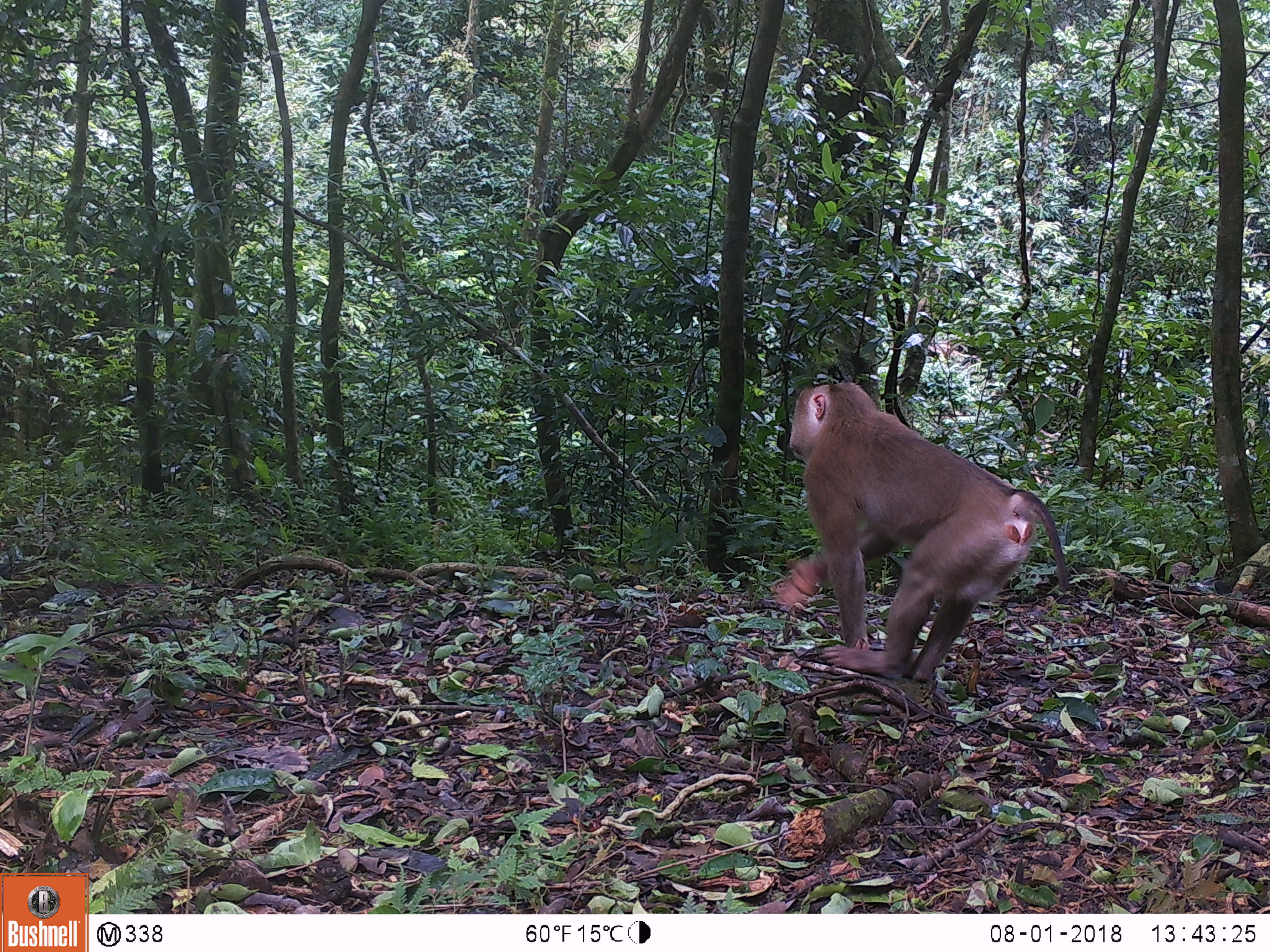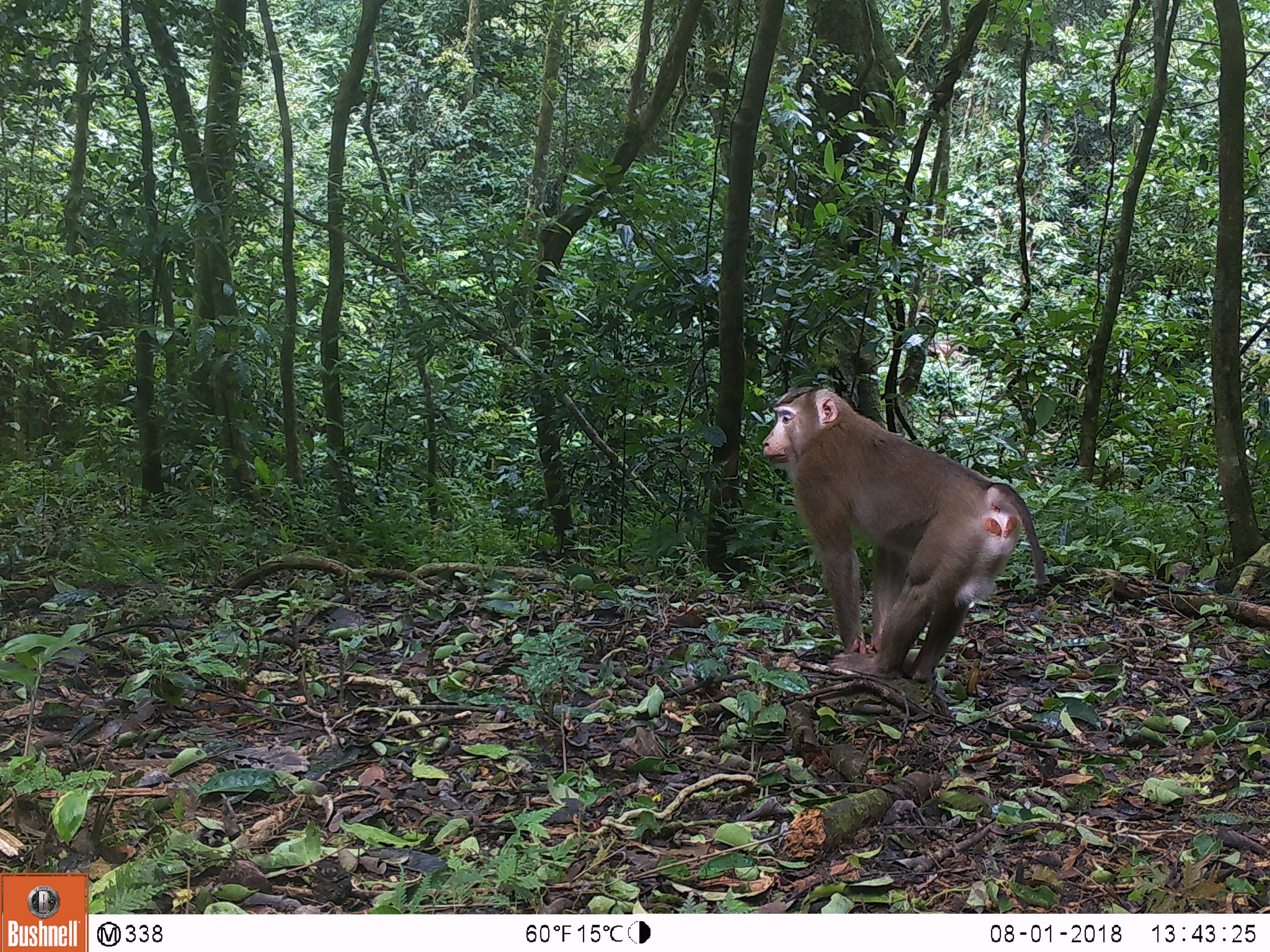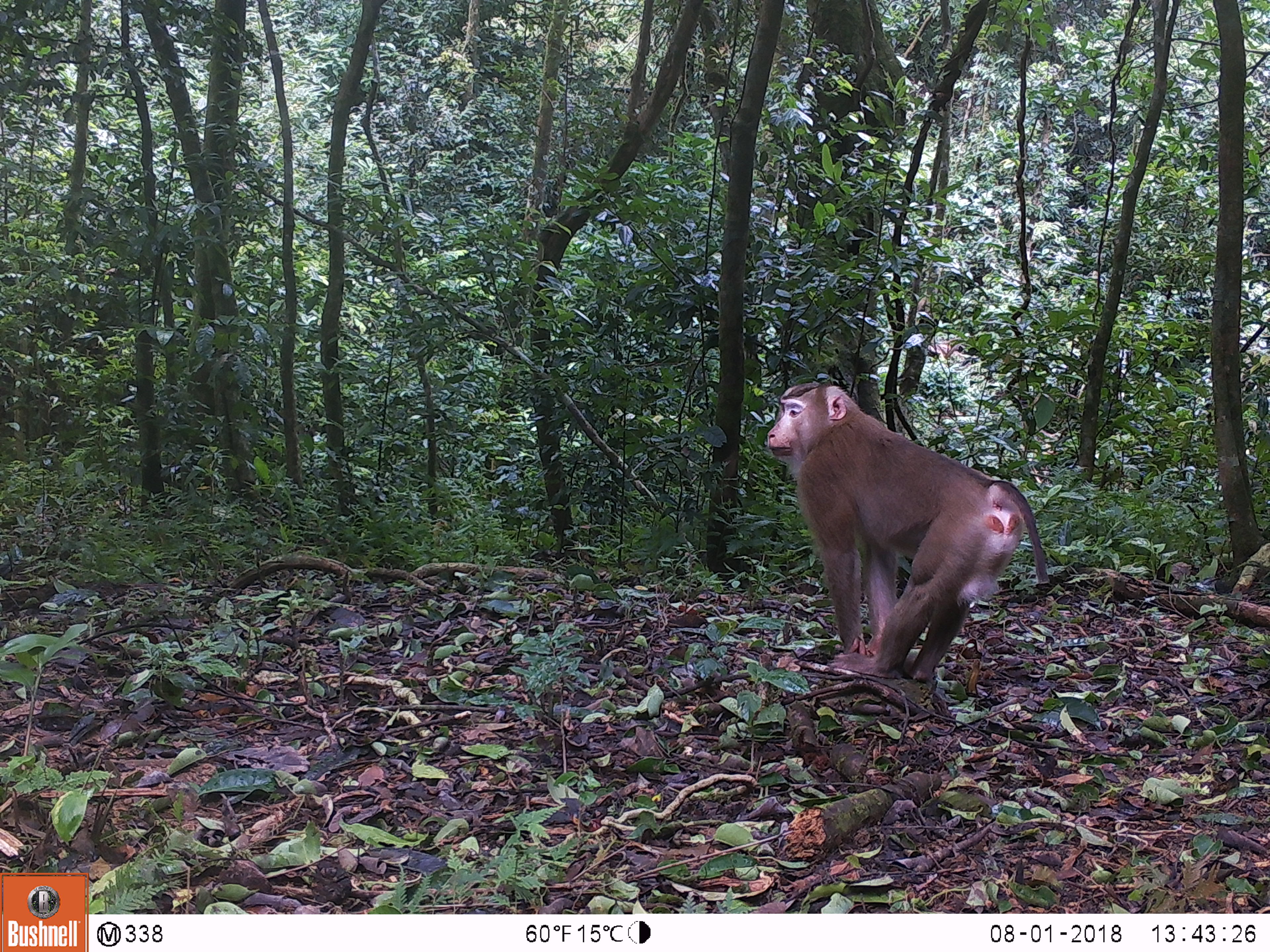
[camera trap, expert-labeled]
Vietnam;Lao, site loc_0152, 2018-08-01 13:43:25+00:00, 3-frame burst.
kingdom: Animalia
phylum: Chordata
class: Mammalia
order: Primates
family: Cercopithecidae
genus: Macaca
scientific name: Macaca nemestrina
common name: pig-tailed macaque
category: pig tailed macaque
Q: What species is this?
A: Pig tailed macaque (pig-tailed macaque) (Macaca nemestrina).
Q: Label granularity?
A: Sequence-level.